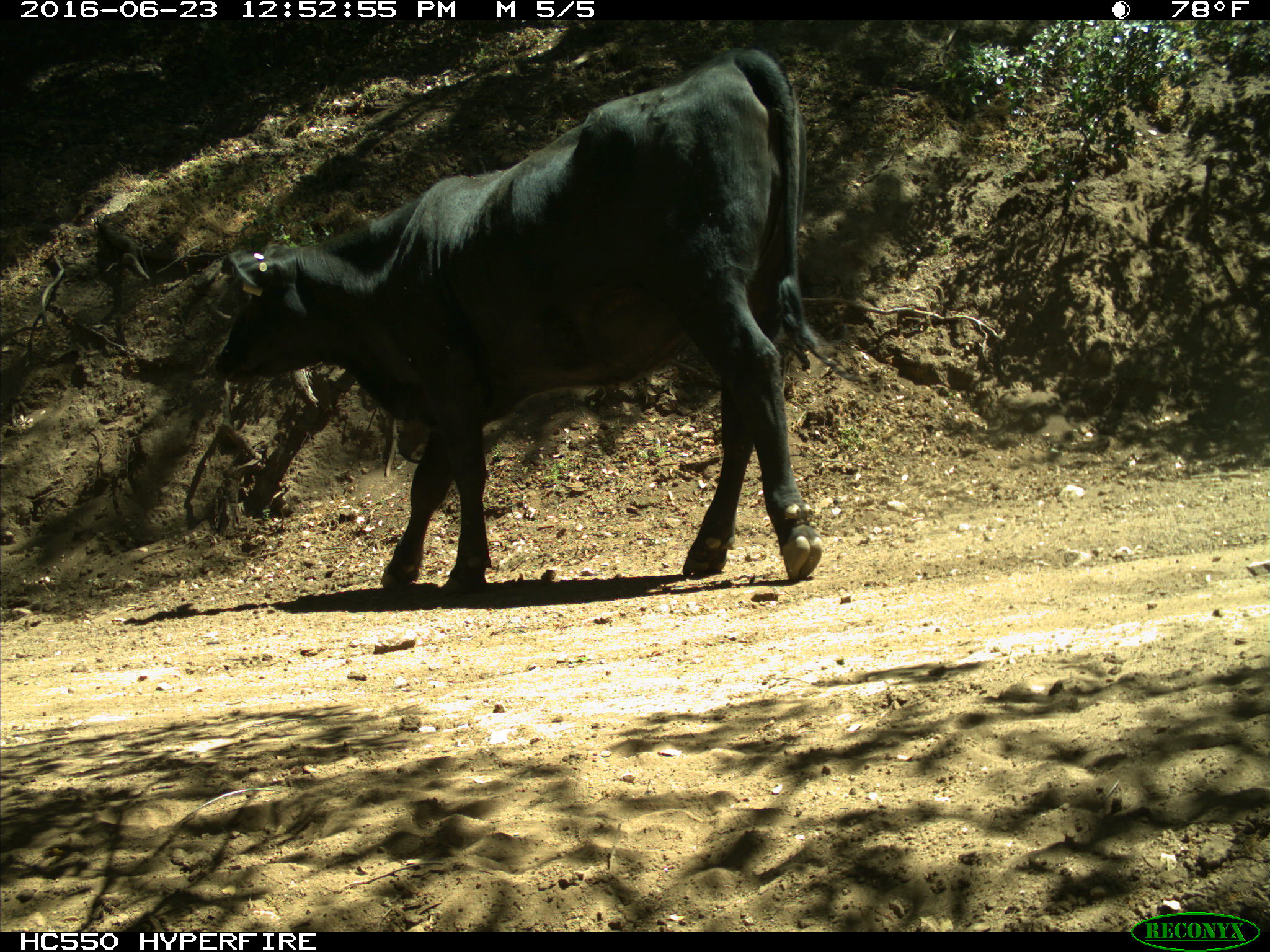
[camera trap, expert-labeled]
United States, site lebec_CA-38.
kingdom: Animalia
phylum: Chordata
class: Mammalia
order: Artiodactyla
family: Bovidae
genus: Bos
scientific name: Bos taurus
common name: domestic cow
Bos taurus (domestic cow).